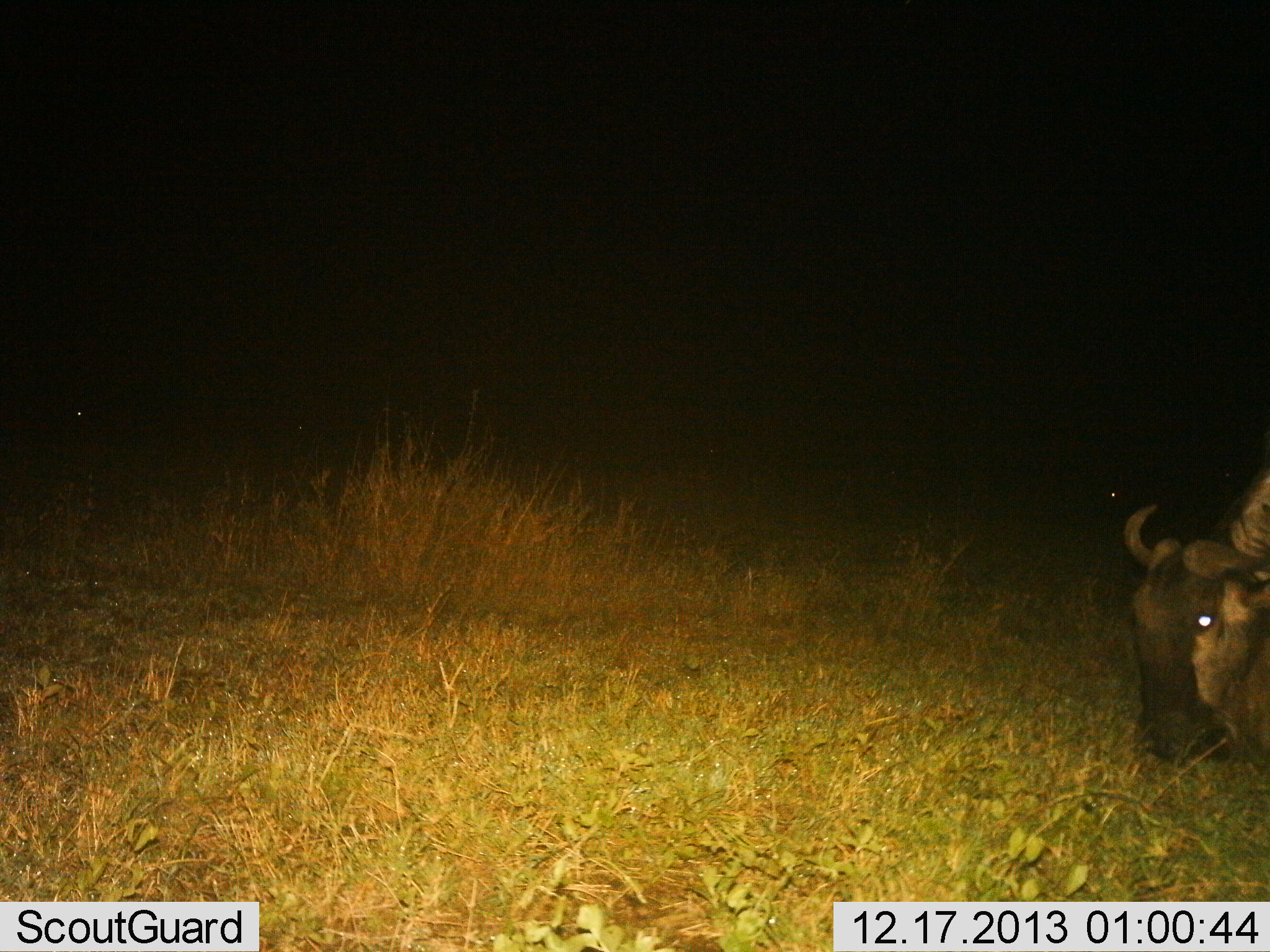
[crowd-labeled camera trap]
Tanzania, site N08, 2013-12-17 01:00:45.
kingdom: Animalia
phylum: Chordata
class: Mammalia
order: Artiodactyla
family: Bovidae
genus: Connochaetes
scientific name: Connochaetes taurinus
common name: blue wildebeest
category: wildebeest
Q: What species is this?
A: Wildebeest (blue wildebeest) (Connochaetes taurinus).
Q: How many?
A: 1.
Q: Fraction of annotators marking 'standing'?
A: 20%.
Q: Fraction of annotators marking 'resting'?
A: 0%.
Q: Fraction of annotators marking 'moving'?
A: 0%.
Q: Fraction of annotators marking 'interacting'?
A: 0%.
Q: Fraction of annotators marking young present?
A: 0%.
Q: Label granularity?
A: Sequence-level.